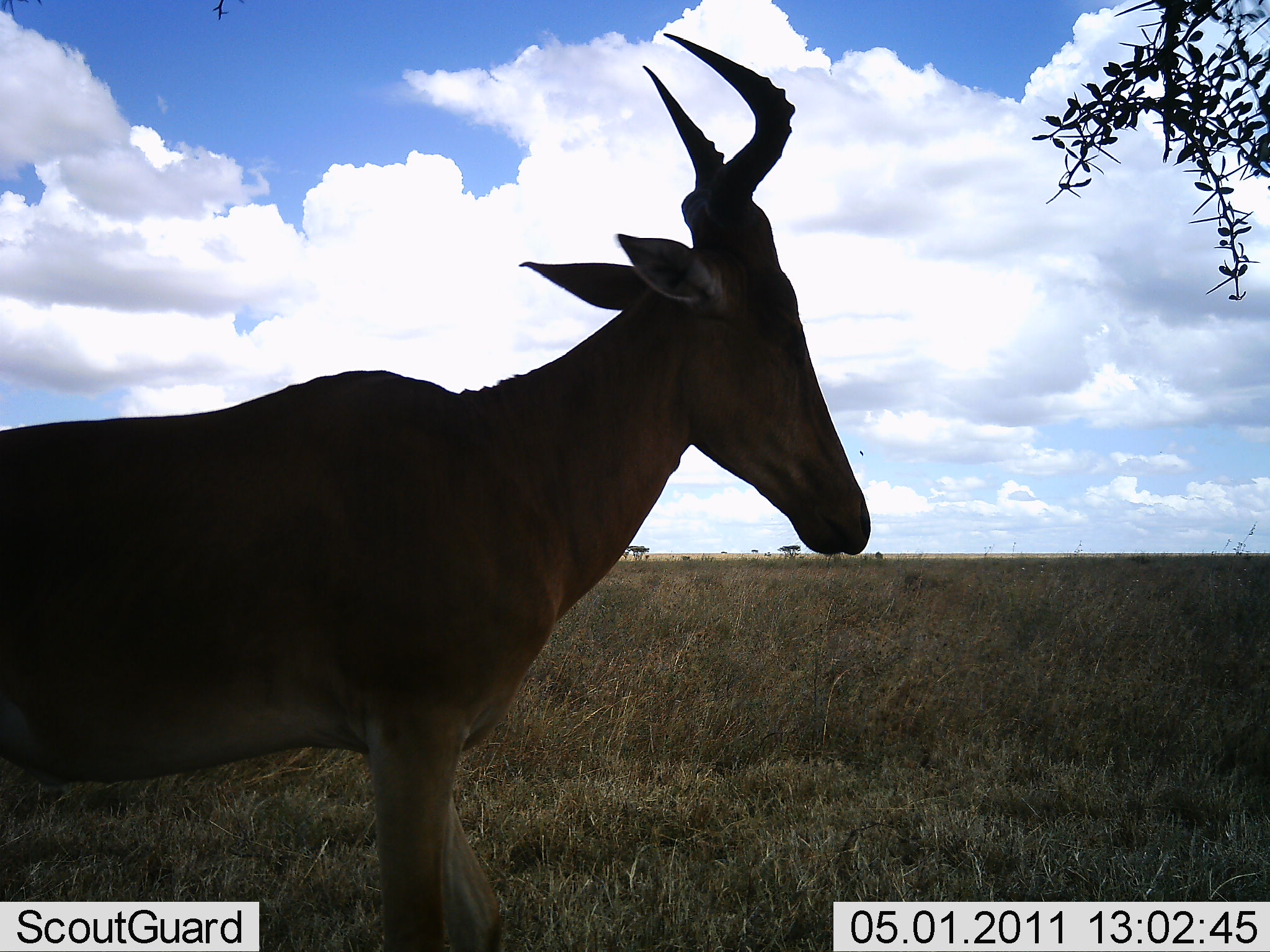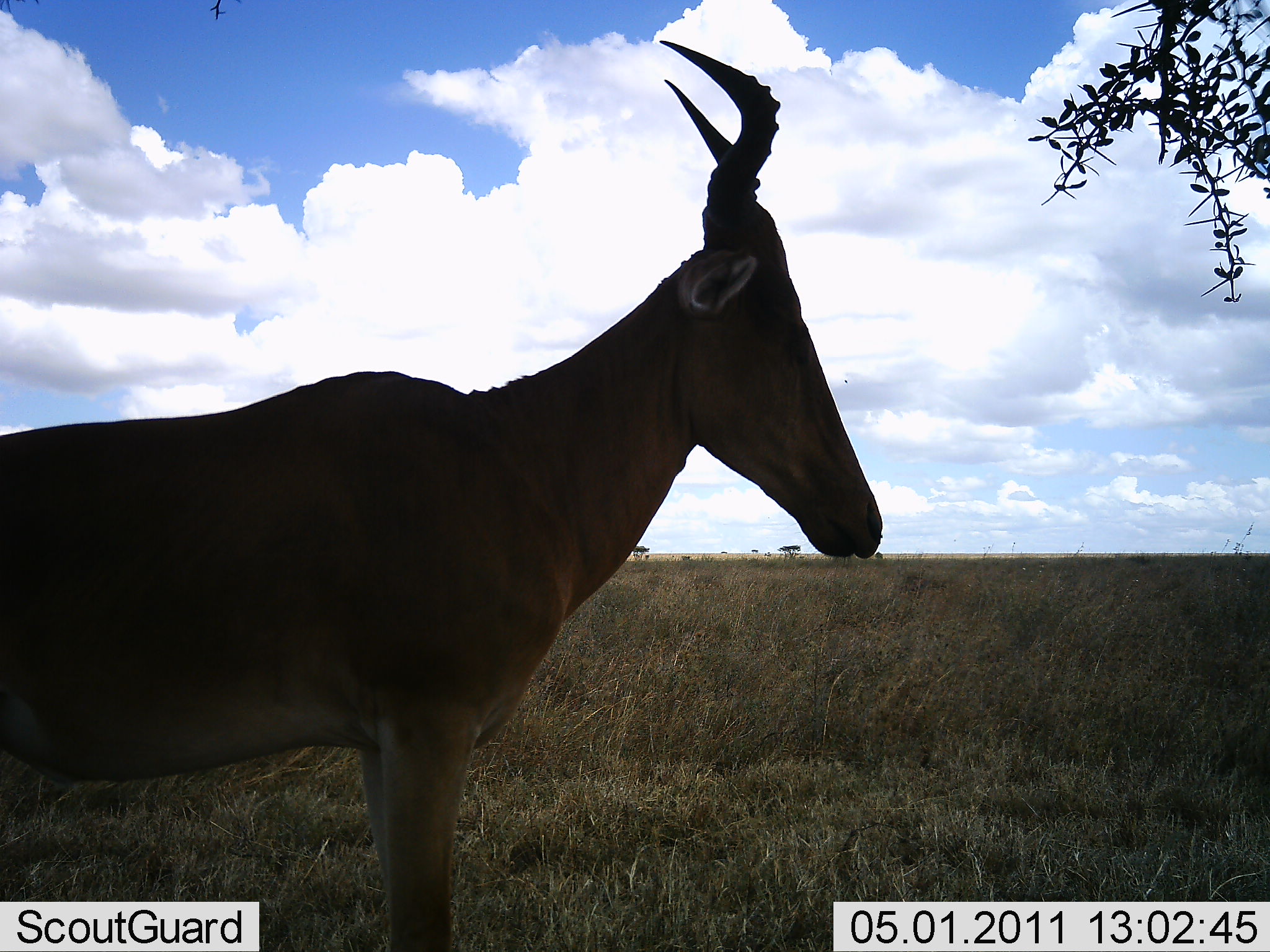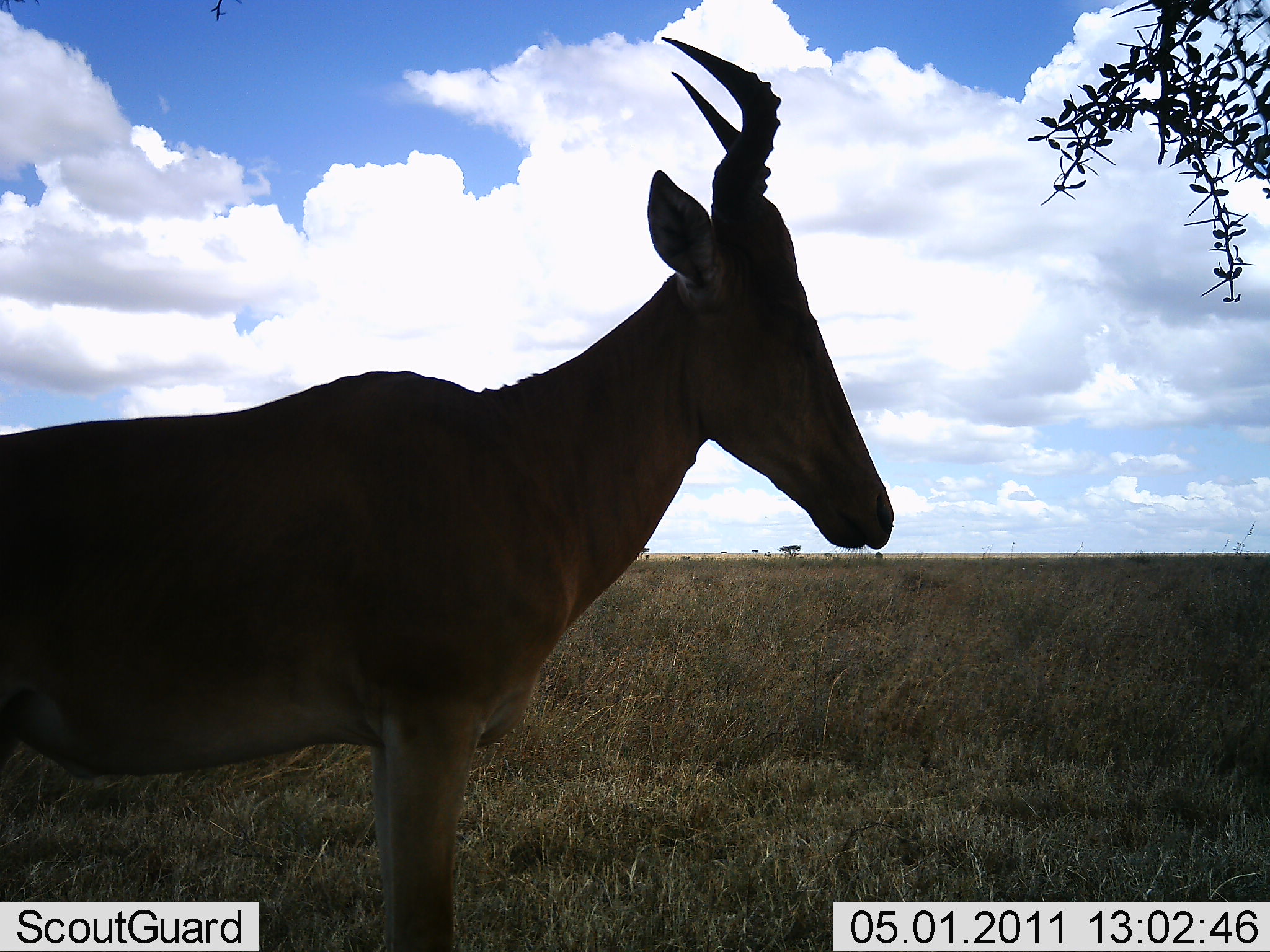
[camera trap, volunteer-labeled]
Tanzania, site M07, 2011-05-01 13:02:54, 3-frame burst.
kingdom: Animalia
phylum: Chordata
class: Mammalia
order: Artiodactyla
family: Bovidae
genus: Alcelaphus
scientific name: Alcelaphus buselaphus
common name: hartebeest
Hartebeest (Alcelaphus buselaphus), count 1. Behavior (volunteer vote fractions): standing 100%, resting 0%, moving 0%, interacting 0%. Young present (vote fraction): 0%. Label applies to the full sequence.